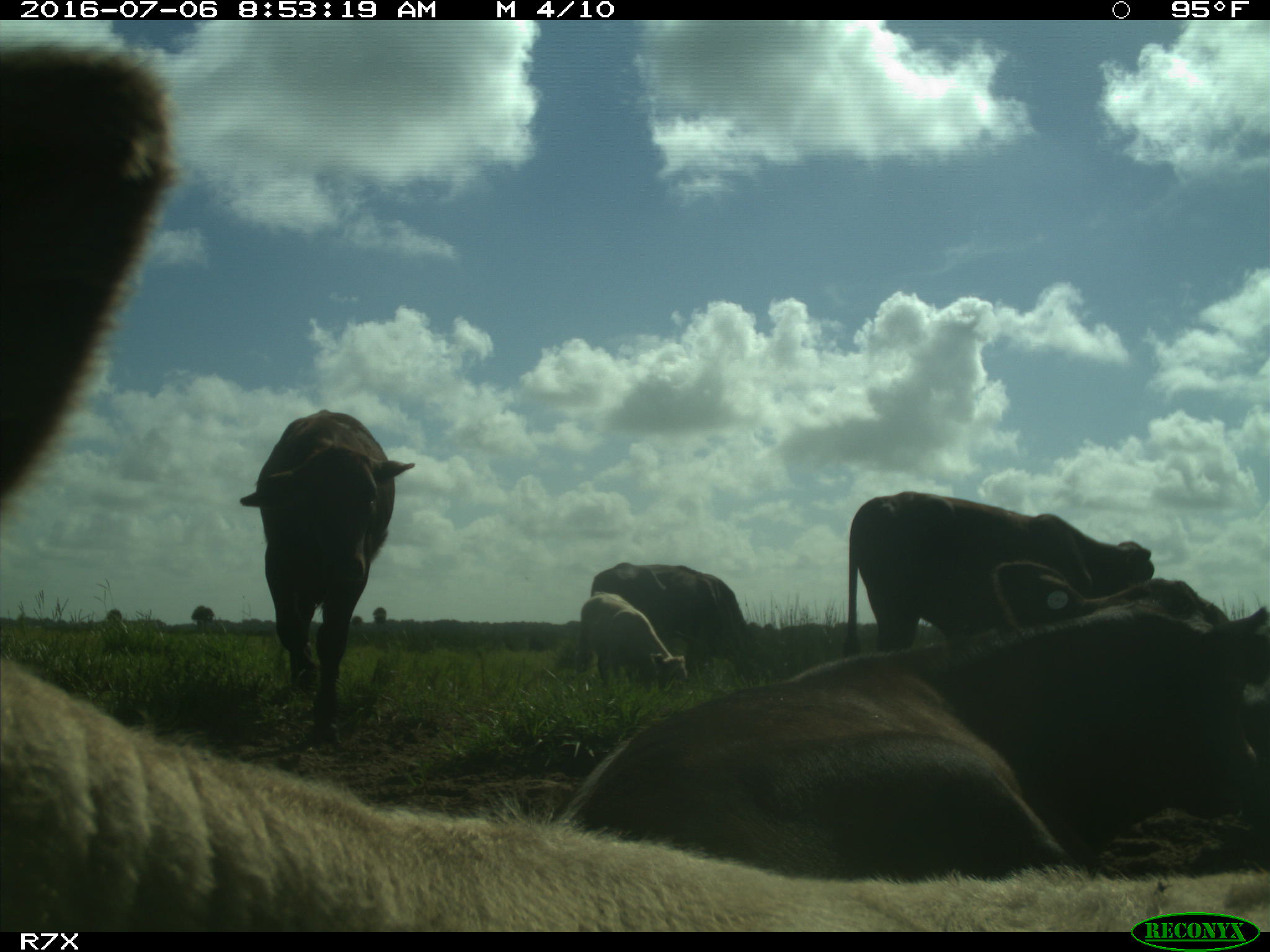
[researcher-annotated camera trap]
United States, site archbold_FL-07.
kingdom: Animalia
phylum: Chordata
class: Mammalia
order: Artiodactyla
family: Bovidae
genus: Bos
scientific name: Bos taurus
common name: domestic cow